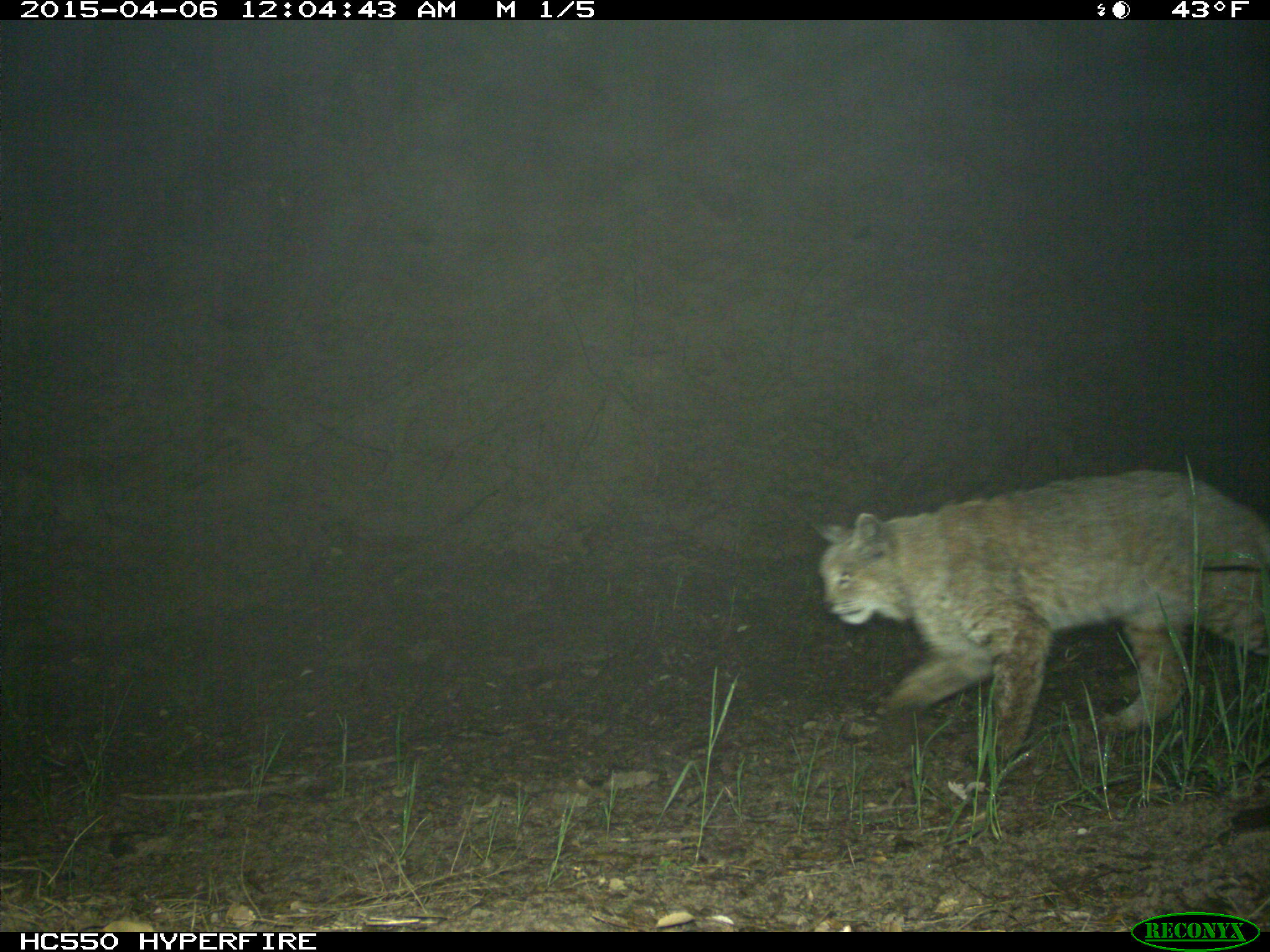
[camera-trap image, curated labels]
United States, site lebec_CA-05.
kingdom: Animalia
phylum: Chordata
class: Mammalia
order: Carnivora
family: Felidae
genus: Lynx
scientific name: Lynx rufus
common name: bobcat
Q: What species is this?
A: Lynx rufus (bobcat).